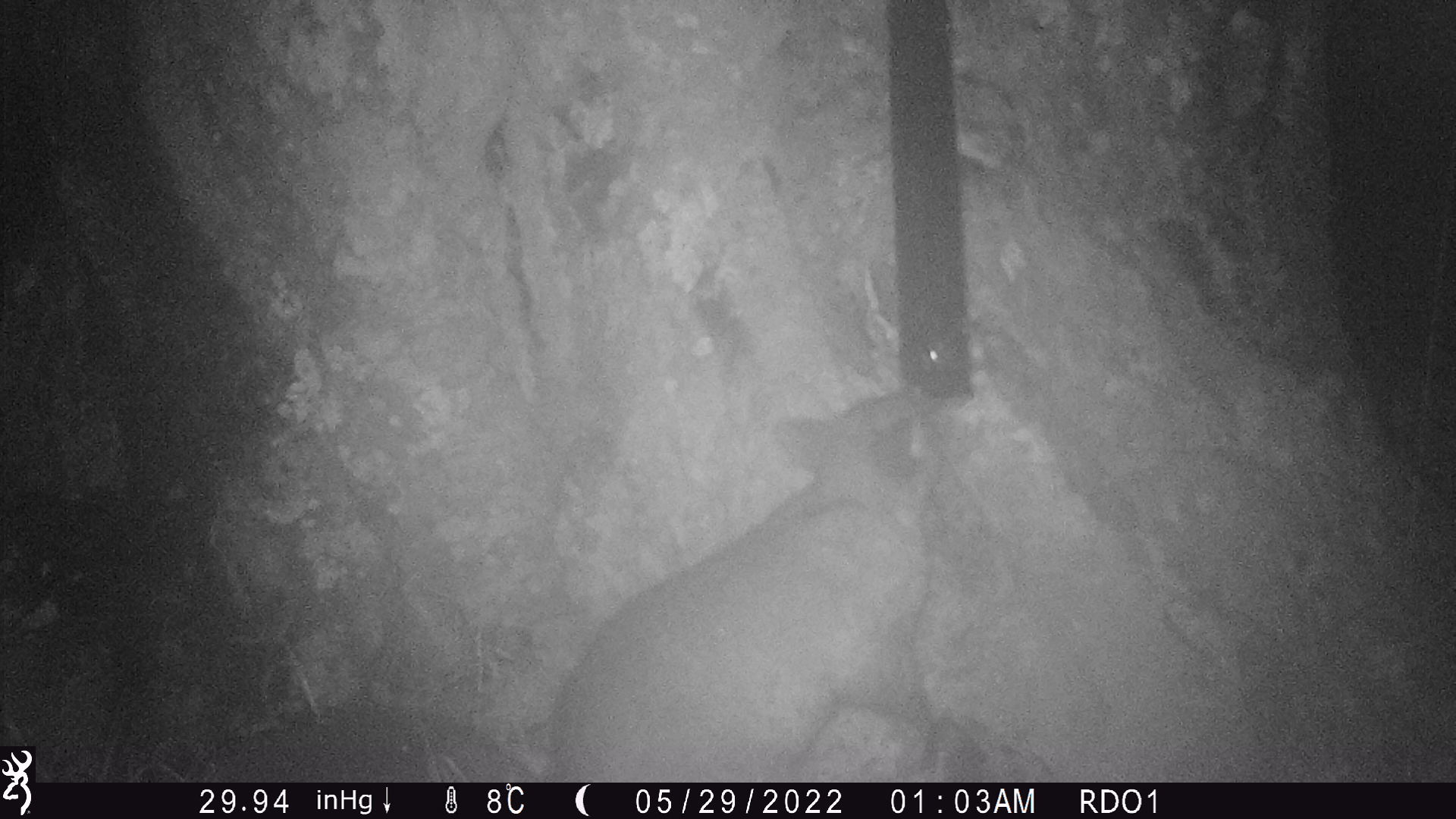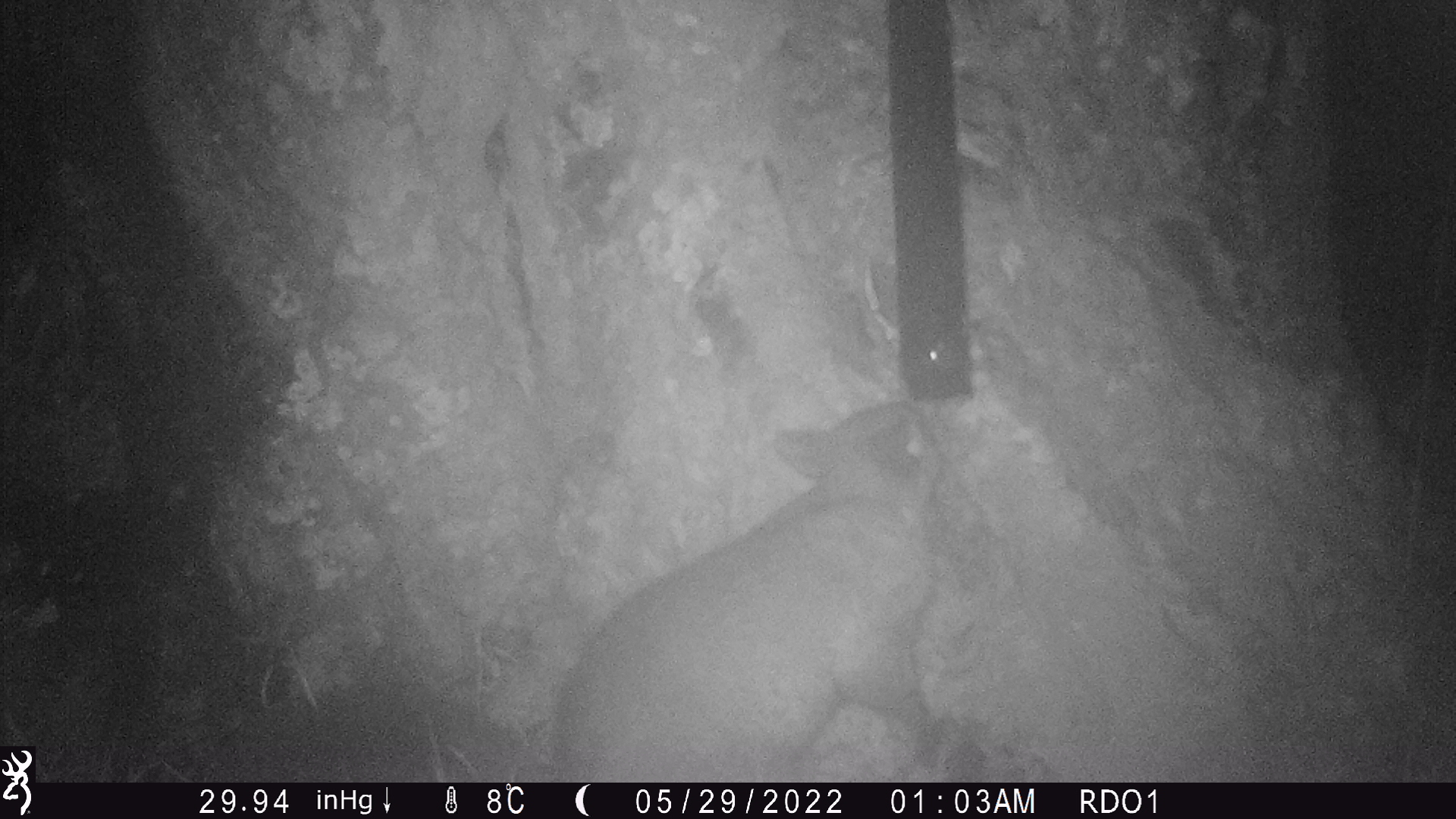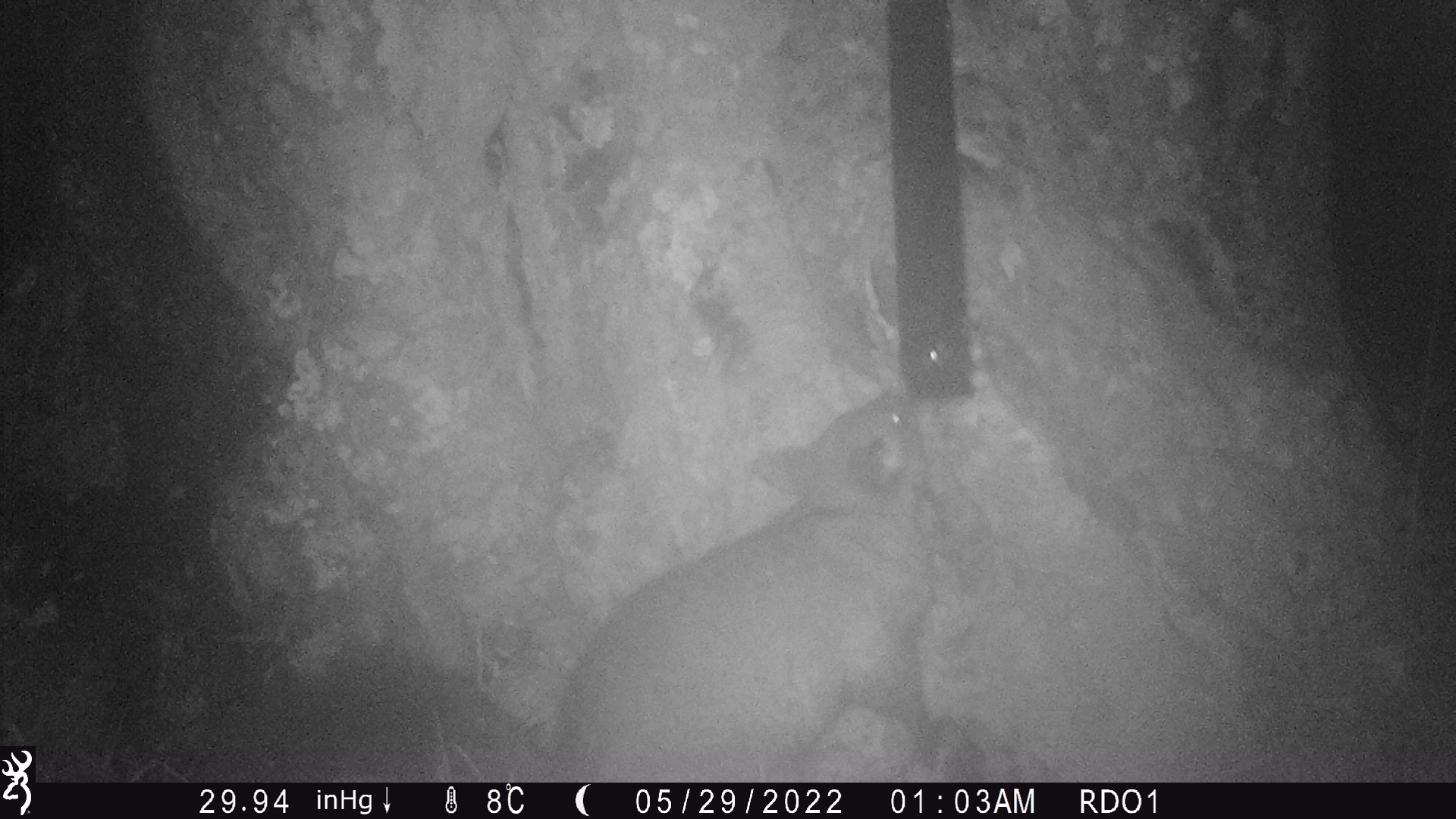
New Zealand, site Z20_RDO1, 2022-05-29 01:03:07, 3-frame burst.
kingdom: Animalia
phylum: Chordata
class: Mammalia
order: Diprotodontia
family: Phalangeridae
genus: Trichosurus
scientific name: Trichosurus vulpecula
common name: common brushtail possum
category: possum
Possum (common brushtail possum) (Trichosurus vulpecula).